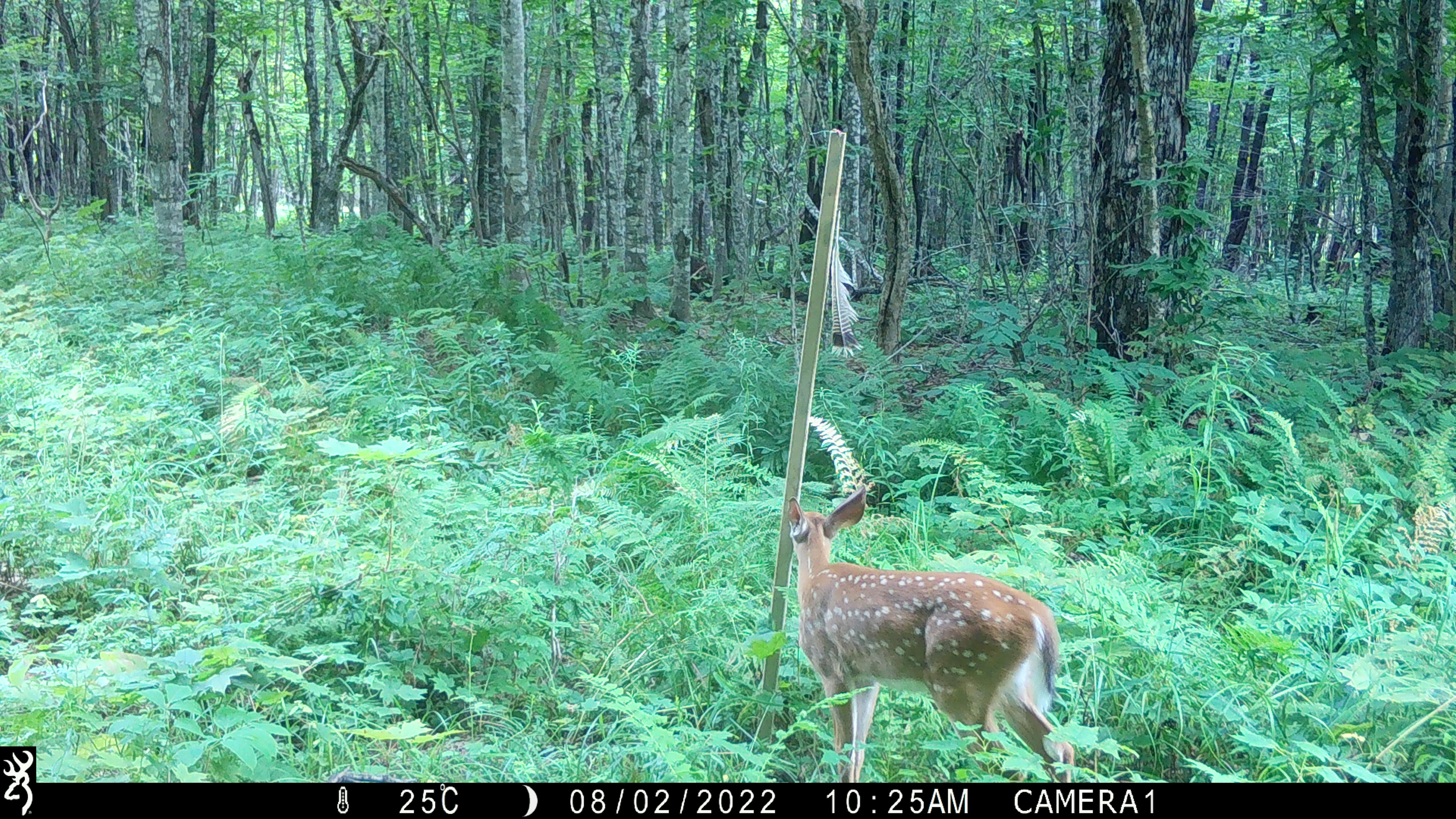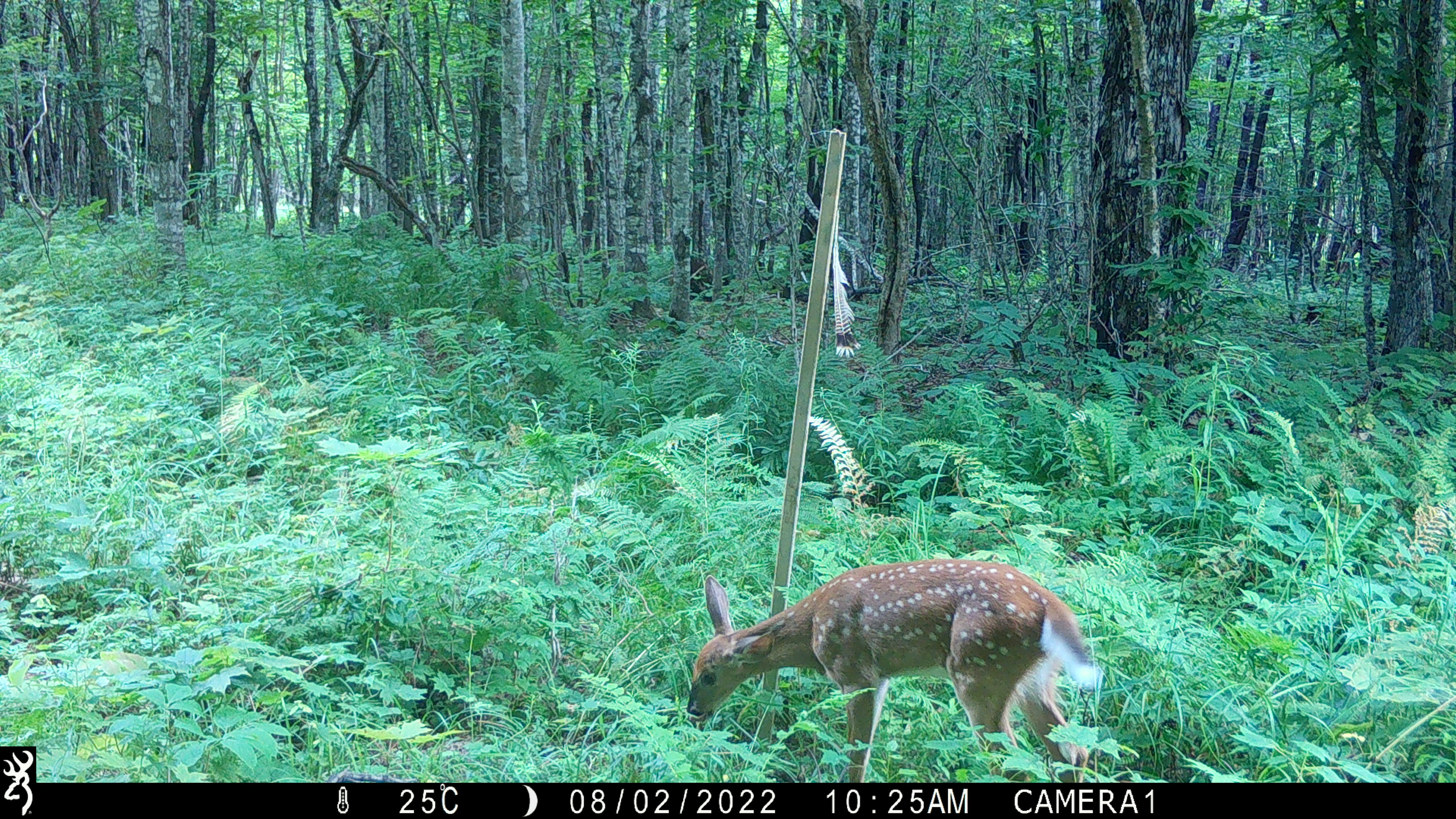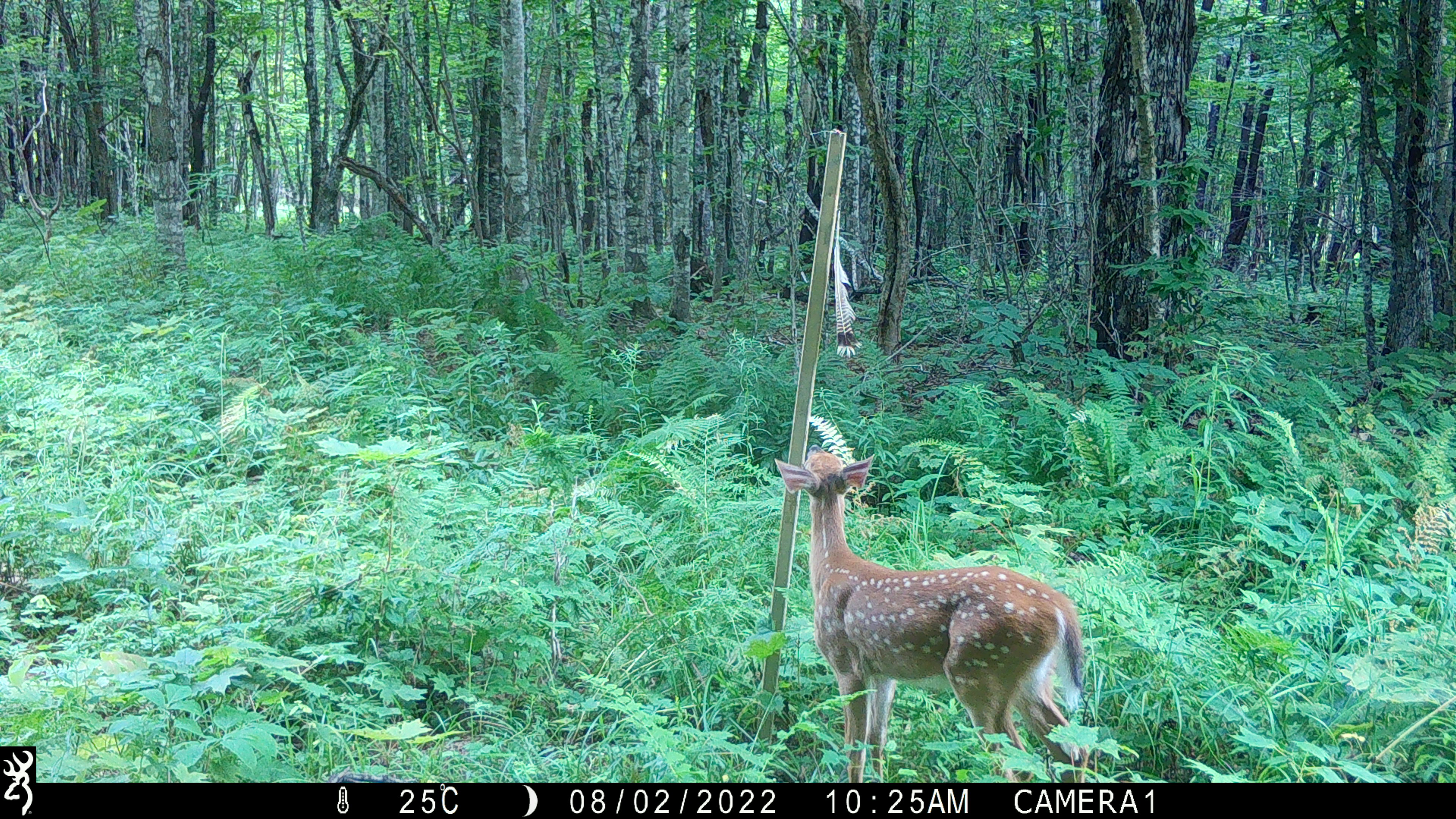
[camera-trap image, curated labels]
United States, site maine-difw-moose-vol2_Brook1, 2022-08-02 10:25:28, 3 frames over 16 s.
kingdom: Animalia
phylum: Chordata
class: Mammalia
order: Artiodactyla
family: Cervidae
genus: Odocoileus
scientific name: Odocoileus virginianus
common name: white-tailed deer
White-tailed deer (Odocoileus virginianus).